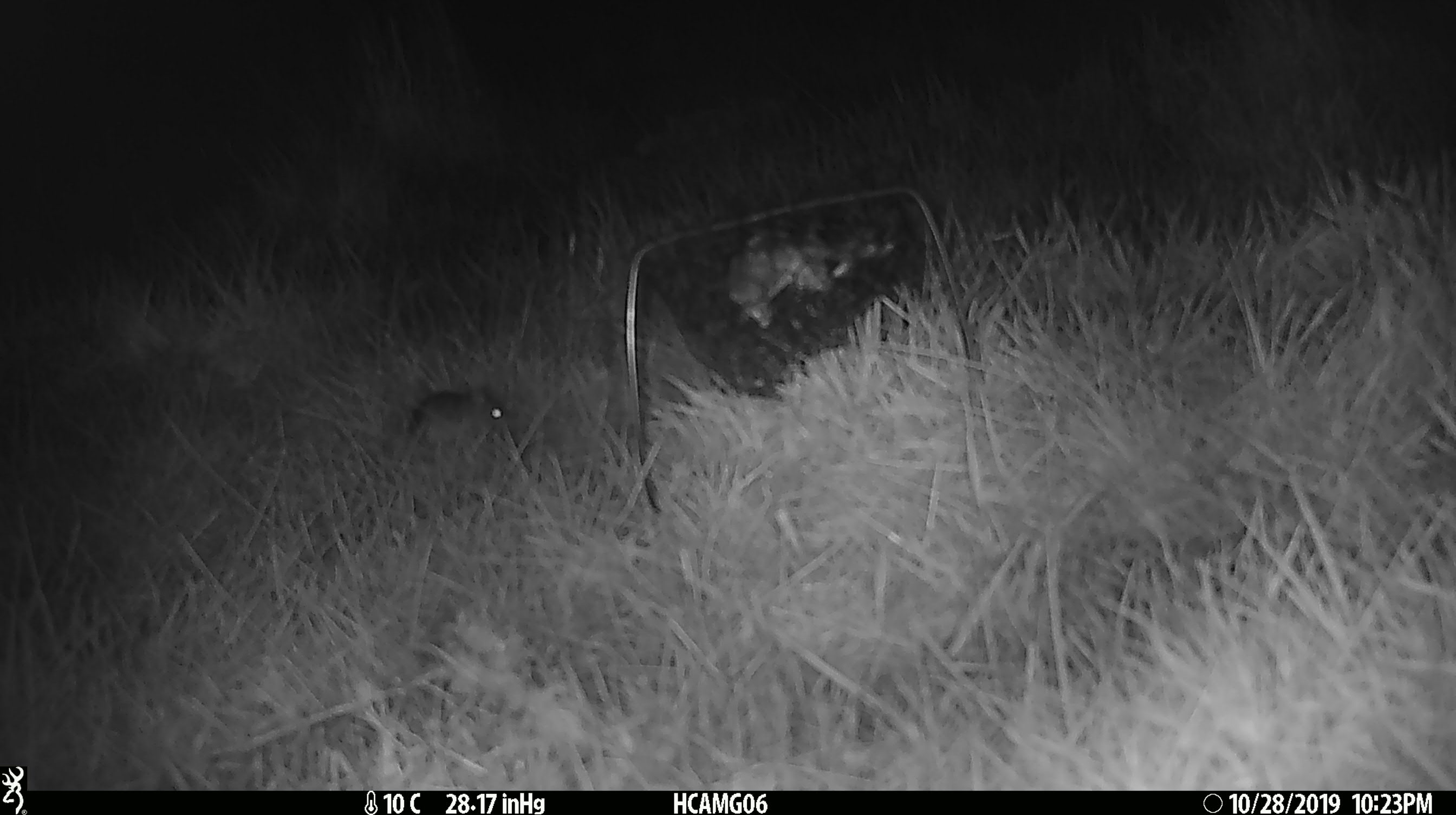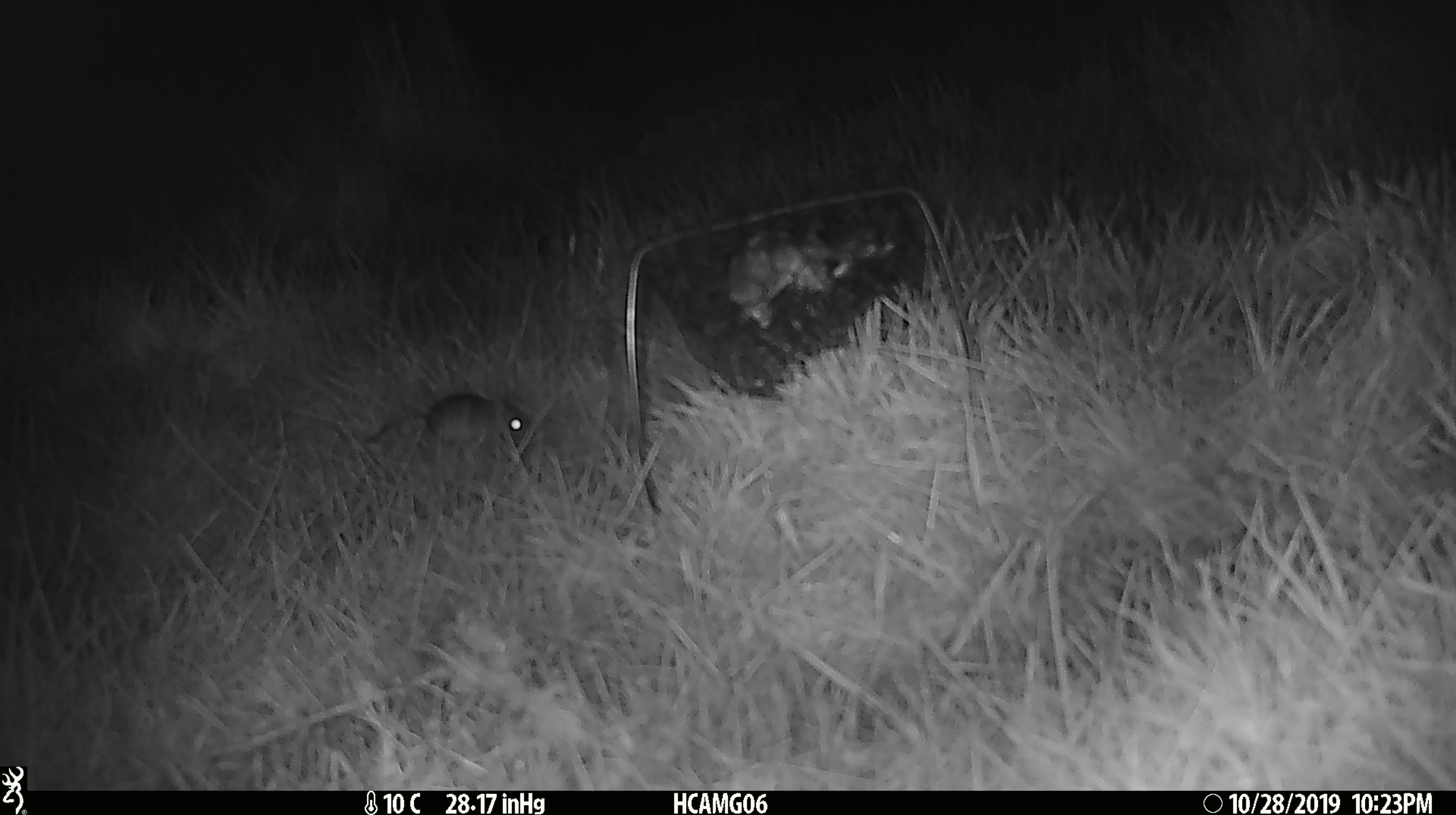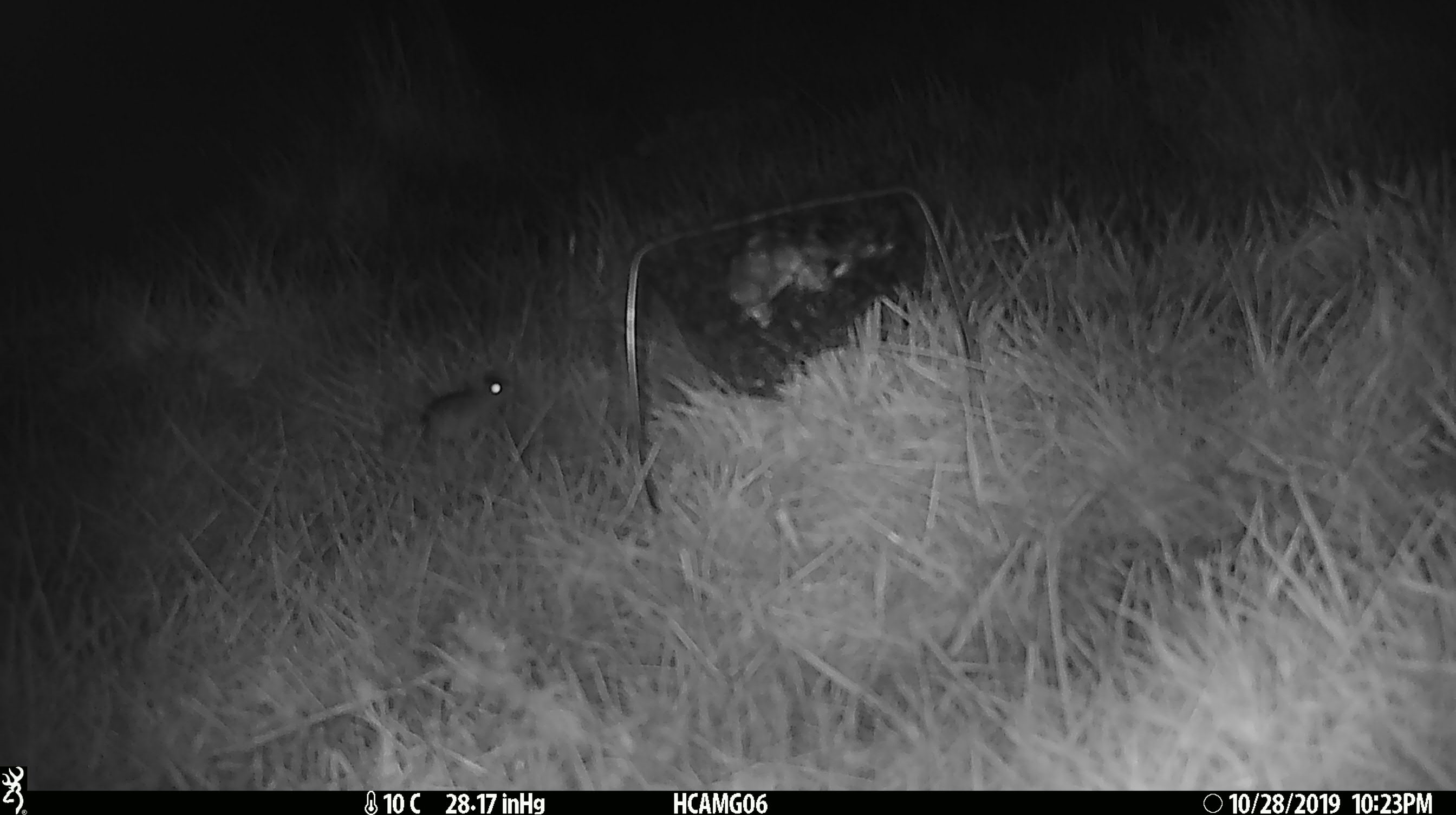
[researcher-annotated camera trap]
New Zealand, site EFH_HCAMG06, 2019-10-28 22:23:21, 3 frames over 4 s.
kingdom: Animalia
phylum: Chordata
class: Mammalia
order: Rodentia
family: Muridae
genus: Mus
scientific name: Mus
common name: mouse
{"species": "mouse (Mus)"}